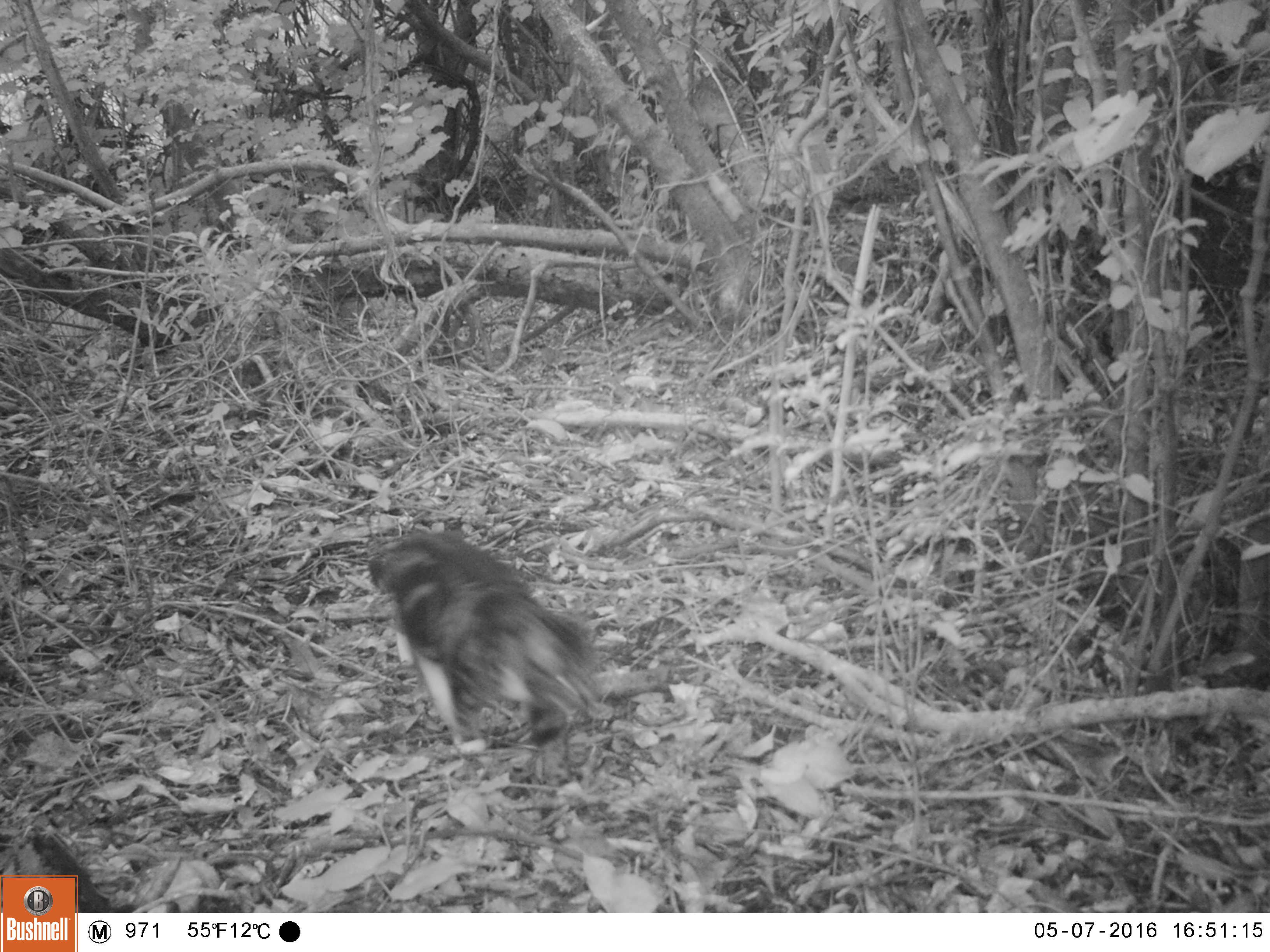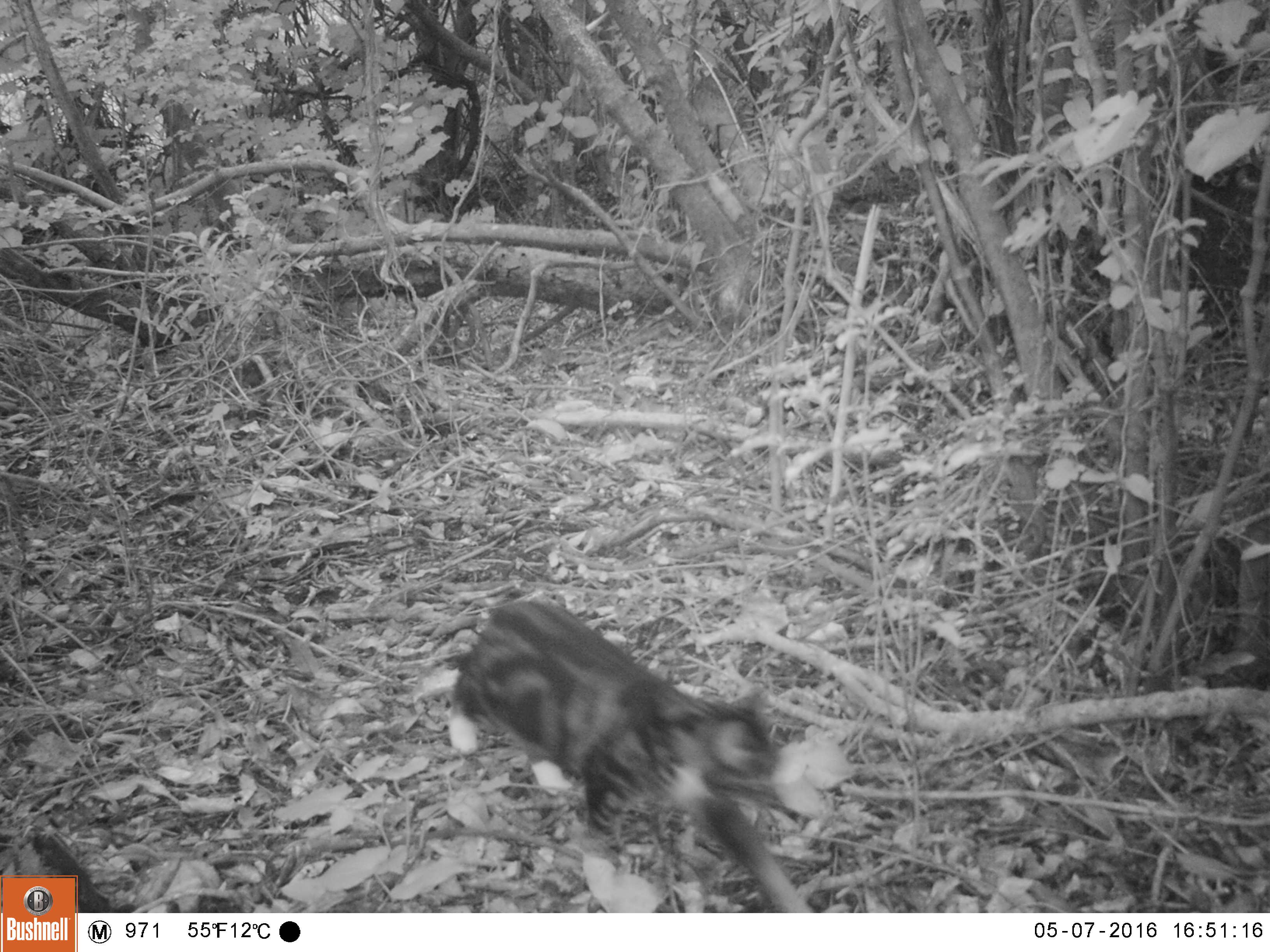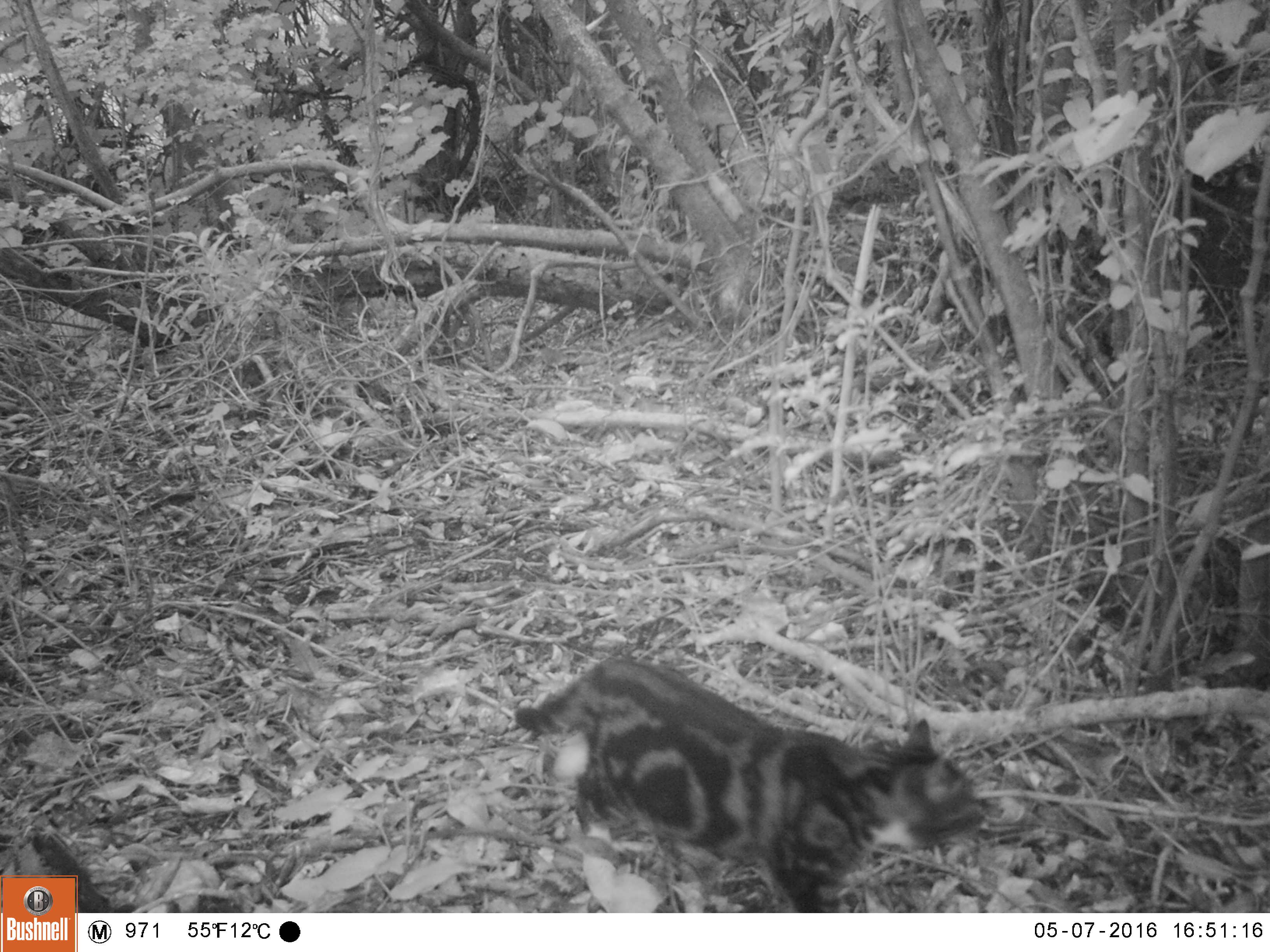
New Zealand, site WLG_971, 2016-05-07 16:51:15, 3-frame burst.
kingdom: Animalia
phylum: Chordata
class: Mammalia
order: Carnivora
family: Felidae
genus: Felis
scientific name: Felis catus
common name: domestic cat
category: cat